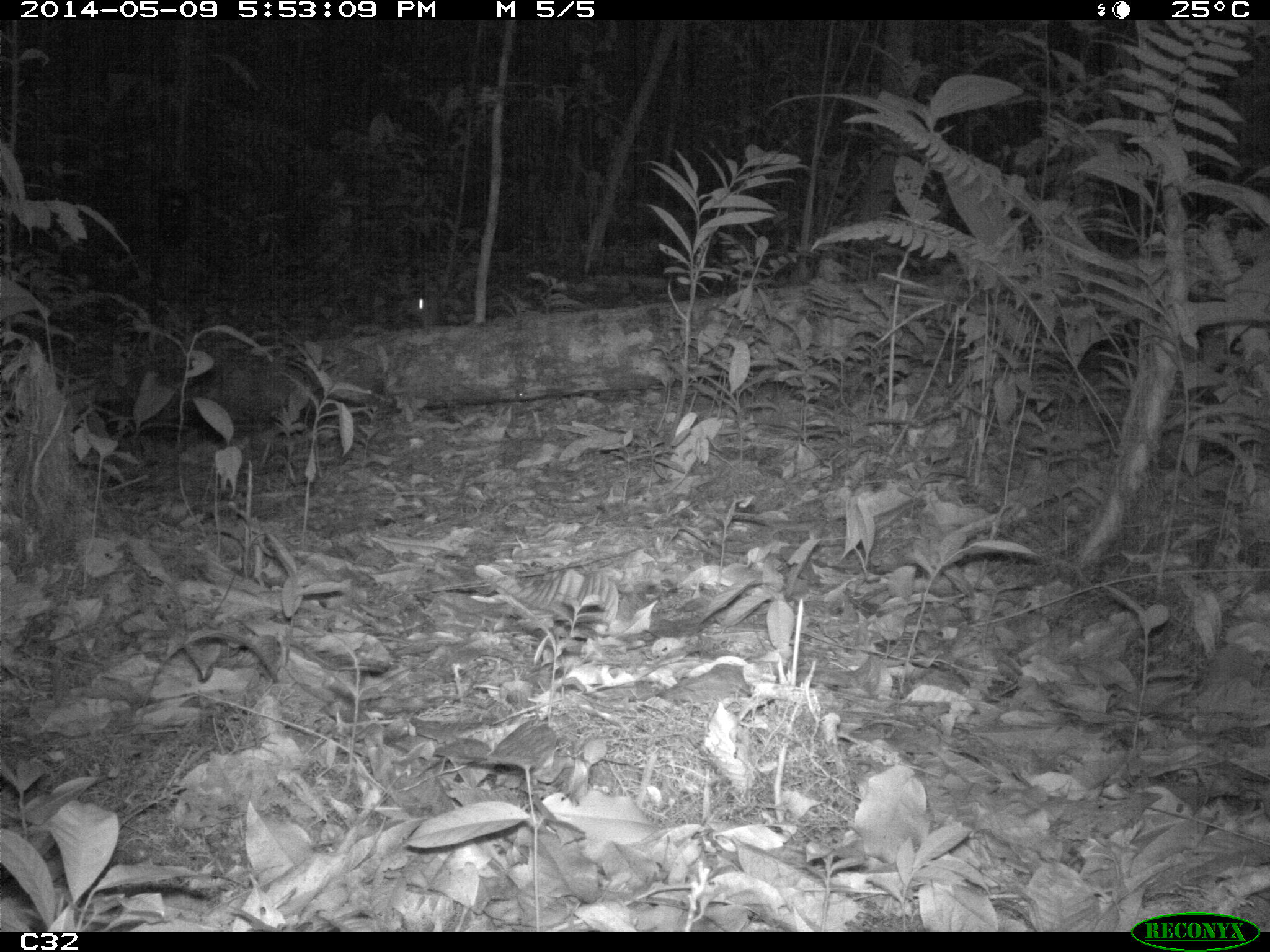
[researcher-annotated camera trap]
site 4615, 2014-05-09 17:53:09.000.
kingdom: Animalia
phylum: Chordata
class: Mammalia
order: Rodentia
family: Dasyproctidae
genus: Myoprocta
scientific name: Myoprocta pratti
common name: green acouchi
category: myoprocta pratii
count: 2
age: adult